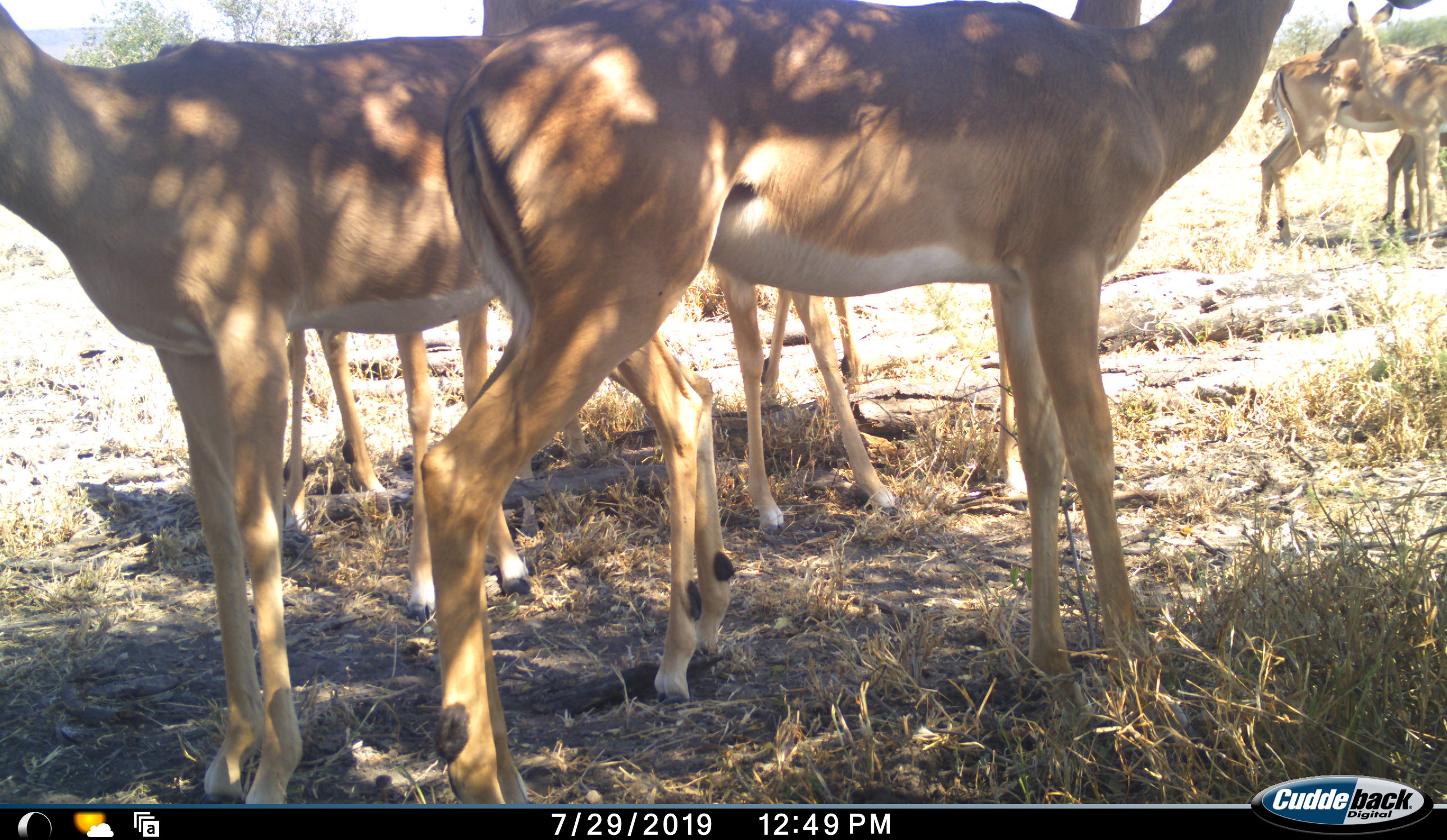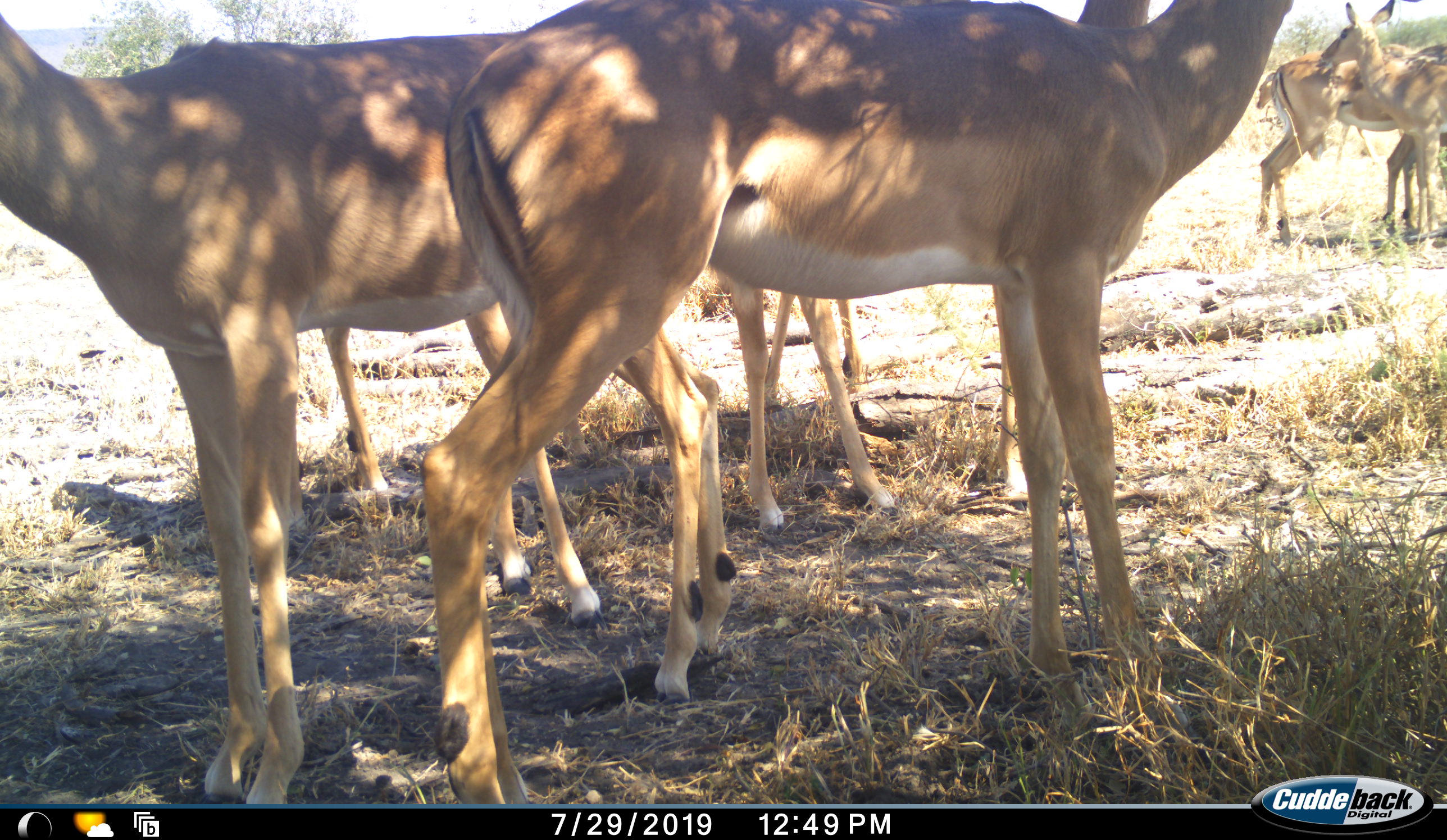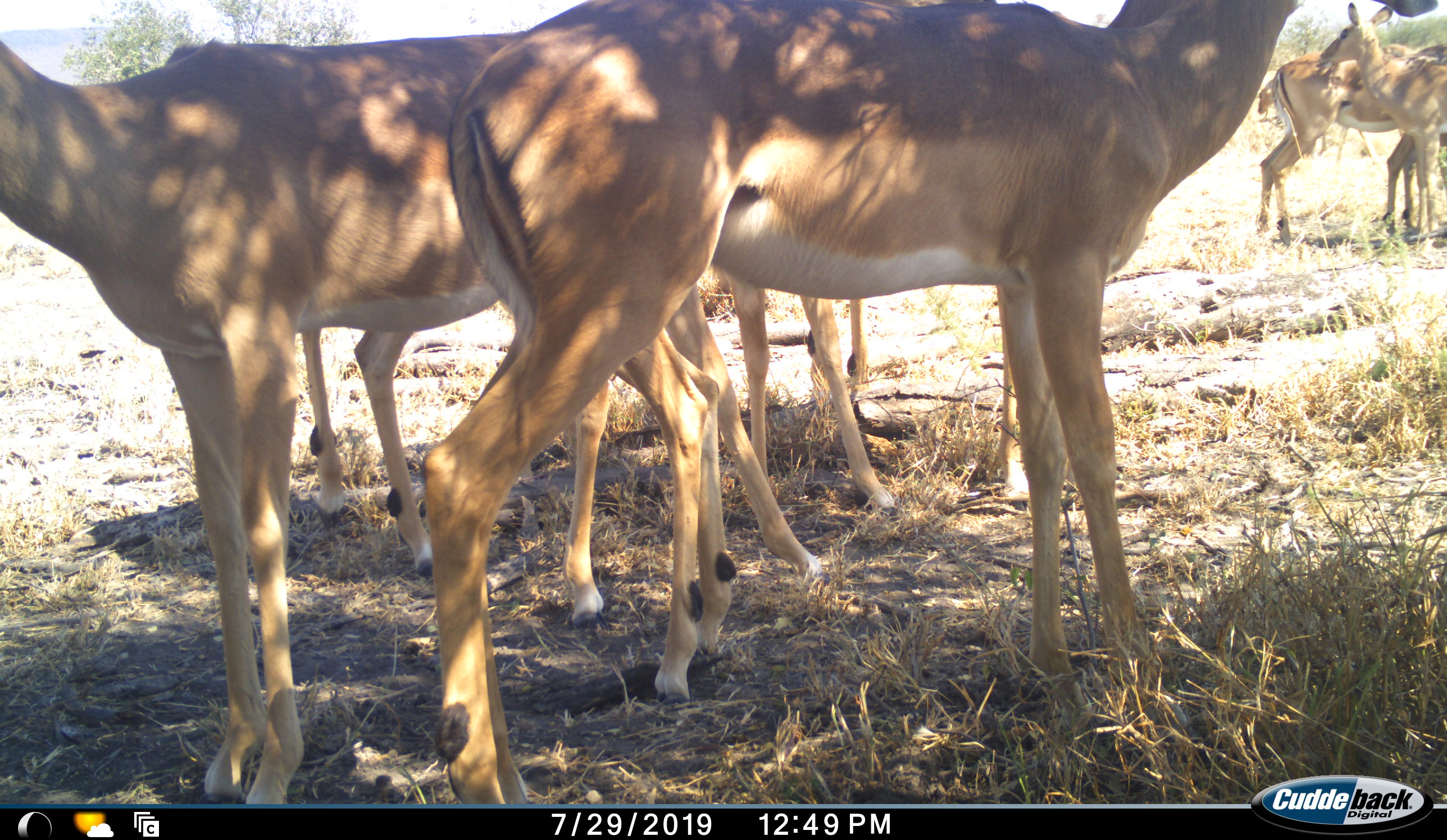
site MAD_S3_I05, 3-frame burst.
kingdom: Animalia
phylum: Chordata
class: Mammalia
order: Artiodactyla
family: Bovidae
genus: Aepyceros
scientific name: Aepyceros melampus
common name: impala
Impala (Aepyceros melampus), count 7. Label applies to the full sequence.